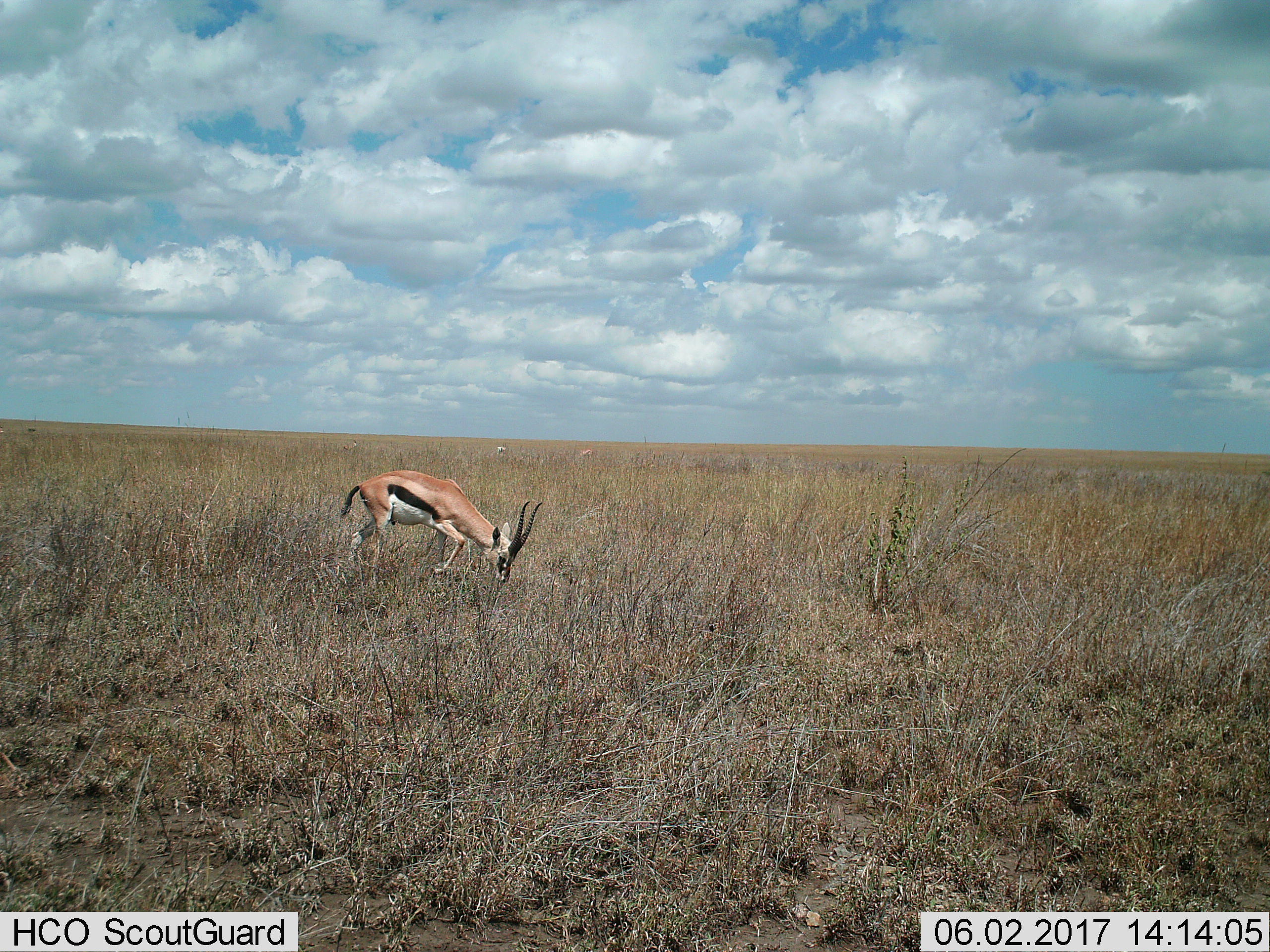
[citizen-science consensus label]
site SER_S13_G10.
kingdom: Animalia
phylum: Chordata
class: Mammalia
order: Artiodactyla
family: Bovidae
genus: Eudorcas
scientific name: Eudorcas thomsonii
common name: thomson's gazelle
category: gazellethomsons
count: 3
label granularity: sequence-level